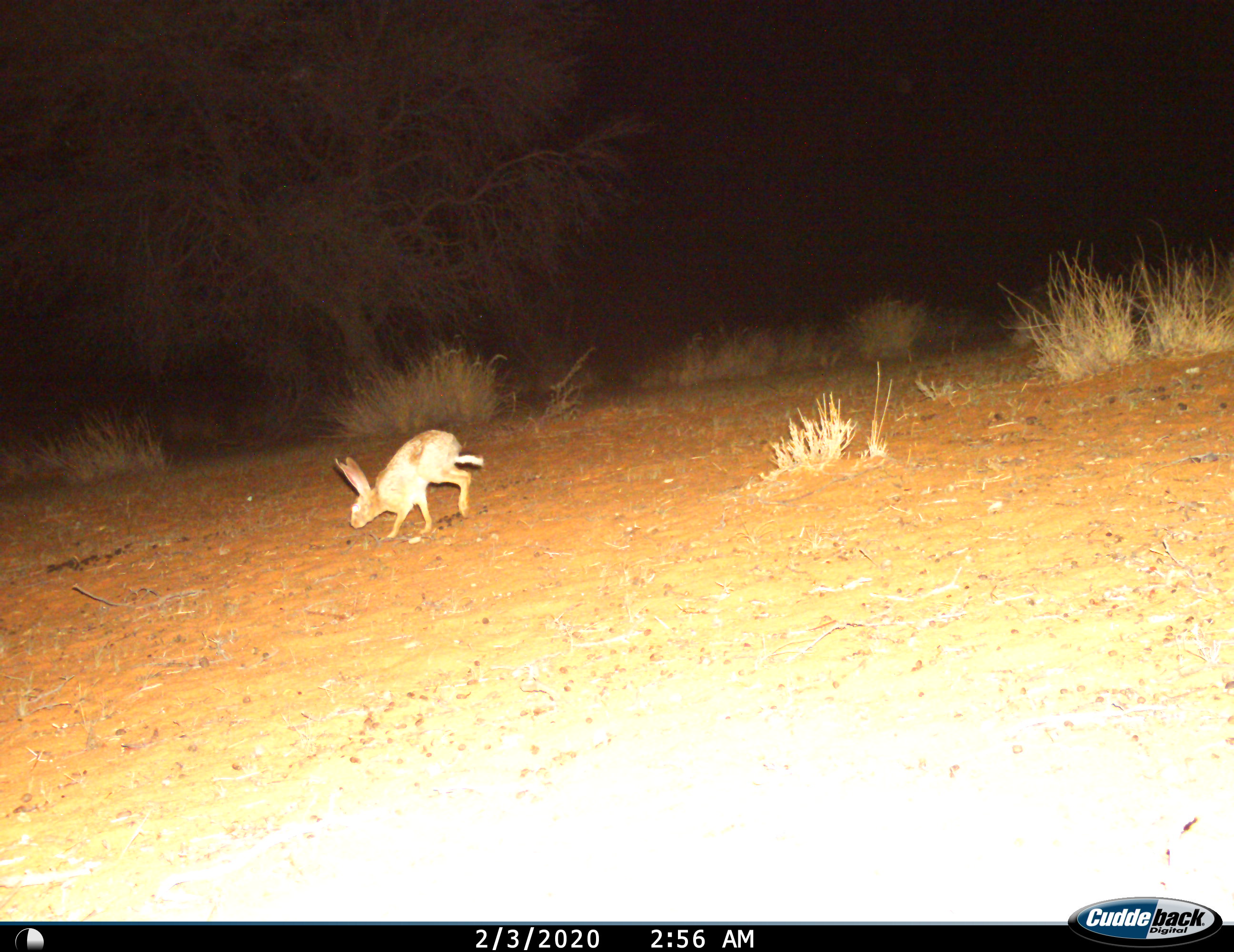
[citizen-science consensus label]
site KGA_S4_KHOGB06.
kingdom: Animalia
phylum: Chordata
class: Mammalia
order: Lagomorpha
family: Leporidae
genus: Lepus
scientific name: Lepus capensis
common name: cape hare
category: harecape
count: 1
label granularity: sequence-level